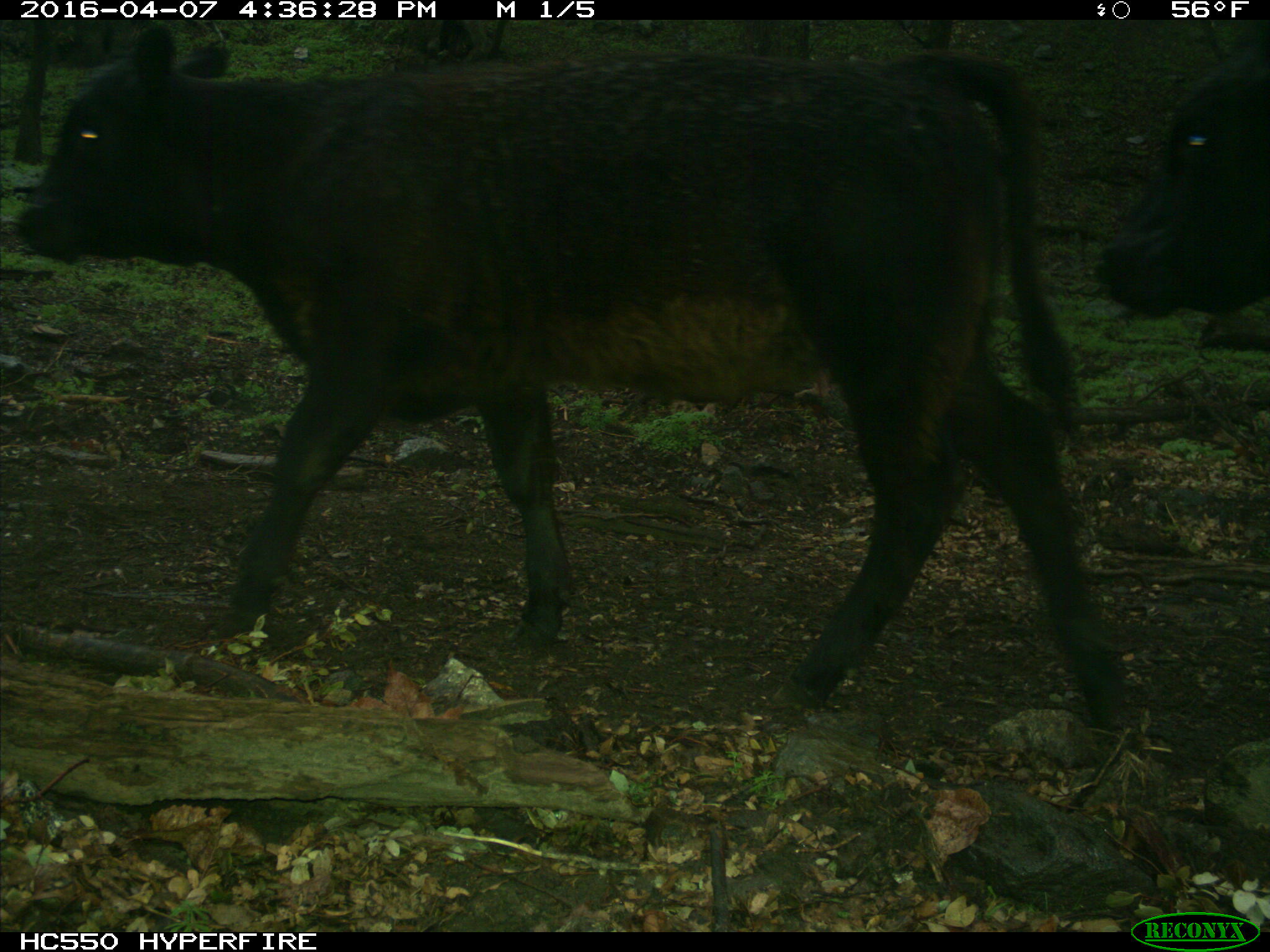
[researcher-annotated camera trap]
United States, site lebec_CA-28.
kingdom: Animalia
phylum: Chordata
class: Mammalia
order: Artiodactyla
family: Bovidae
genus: Bos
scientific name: Bos taurus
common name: domestic cow